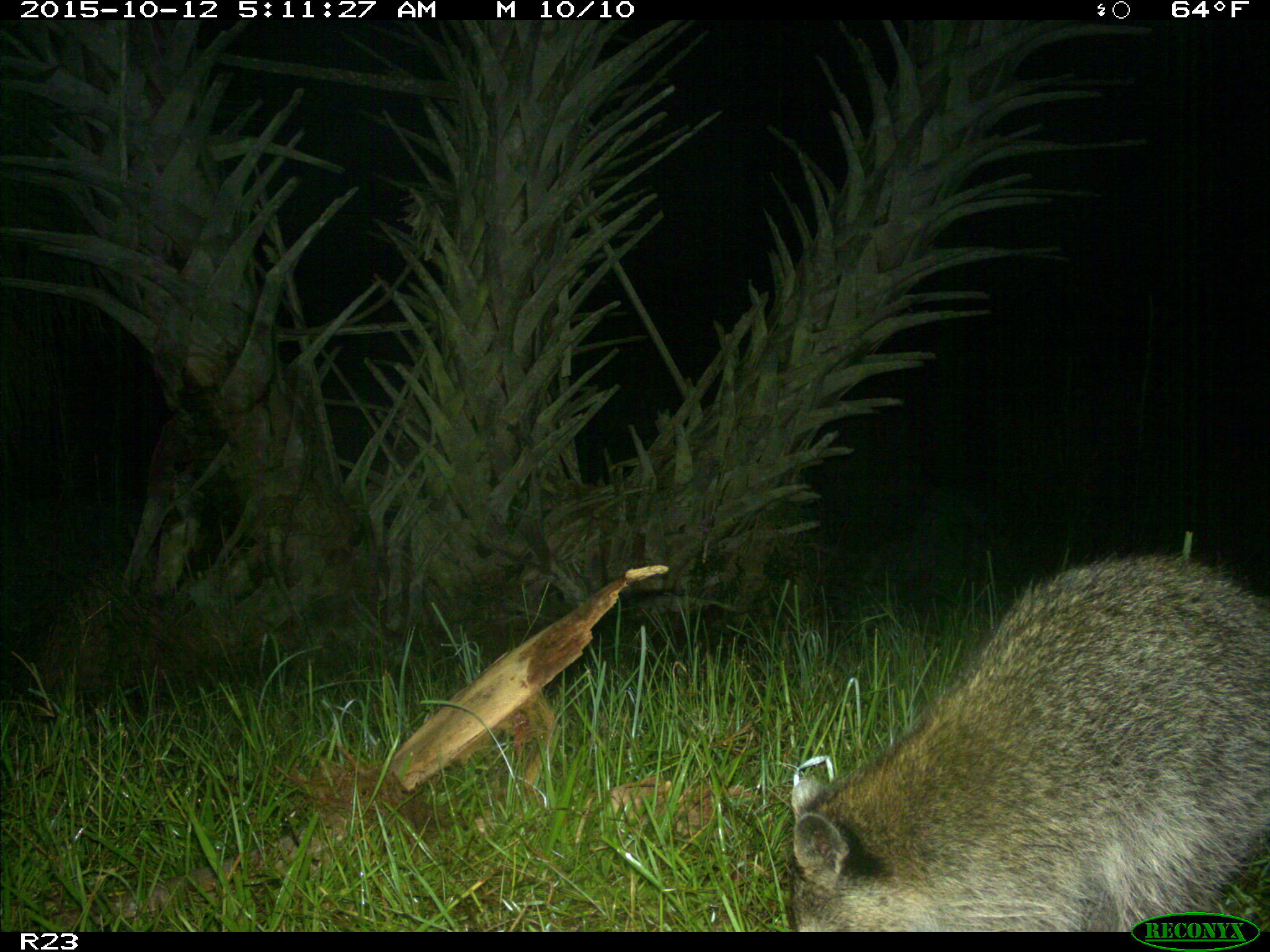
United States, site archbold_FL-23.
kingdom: Animalia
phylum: Chordata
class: Mammalia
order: Carnivora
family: Procyonidae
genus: Procyon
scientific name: Procyon lotor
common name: common raccoon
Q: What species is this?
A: Procyon lotor (common raccoon).